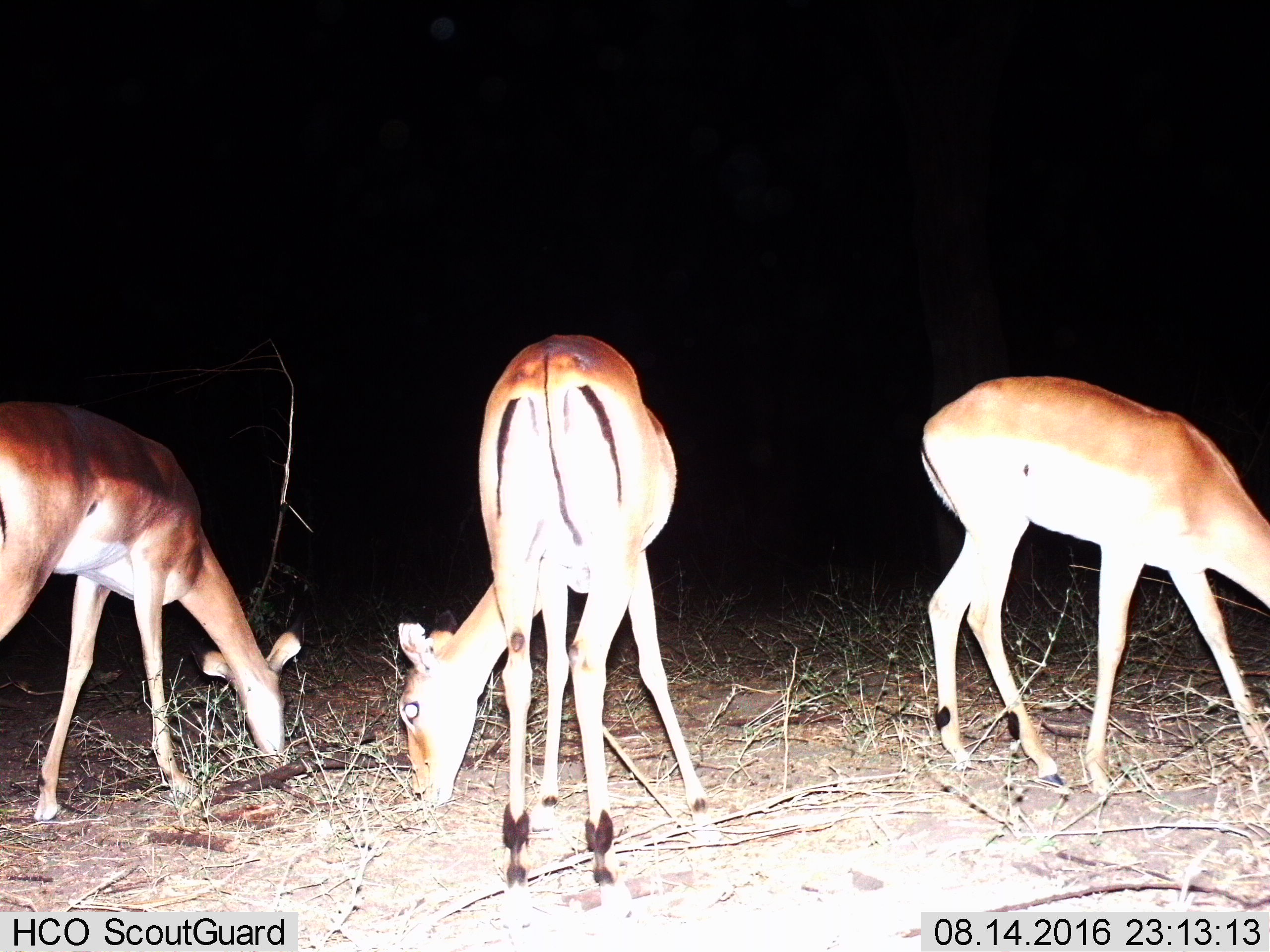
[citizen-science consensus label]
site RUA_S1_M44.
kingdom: Animalia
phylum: Chordata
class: Mammalia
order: Artiodactyla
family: Bovidae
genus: Aepyceros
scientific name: Aepyceros melampus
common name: impala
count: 3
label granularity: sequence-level